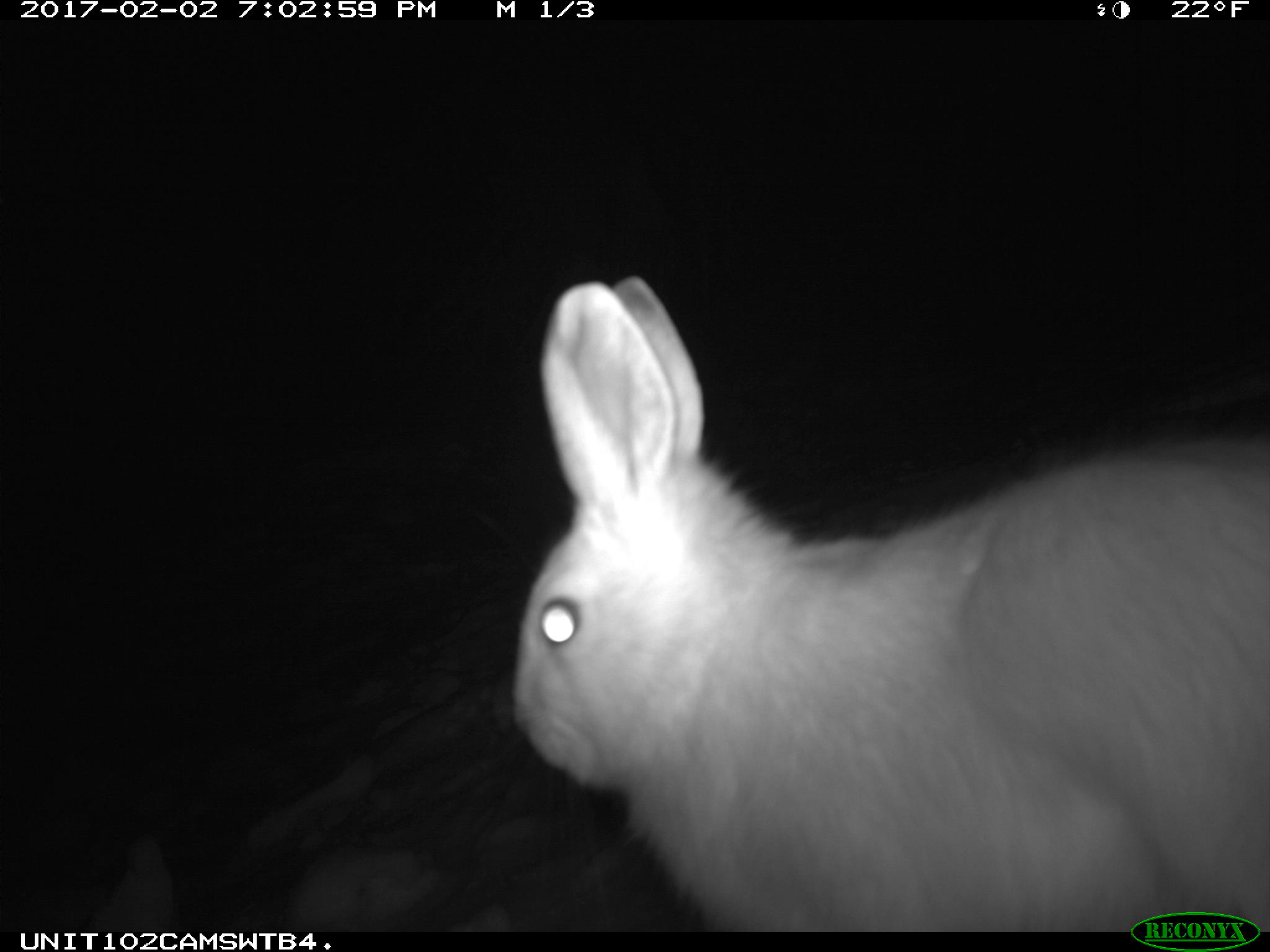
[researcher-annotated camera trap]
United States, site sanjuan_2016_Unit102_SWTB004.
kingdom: Animalia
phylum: Chordata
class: Mammalia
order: Lagomorpha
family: Leporidae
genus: Lepus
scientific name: Lepus americanus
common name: snowshoe hare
Lepus americanus (snowshoe hare).